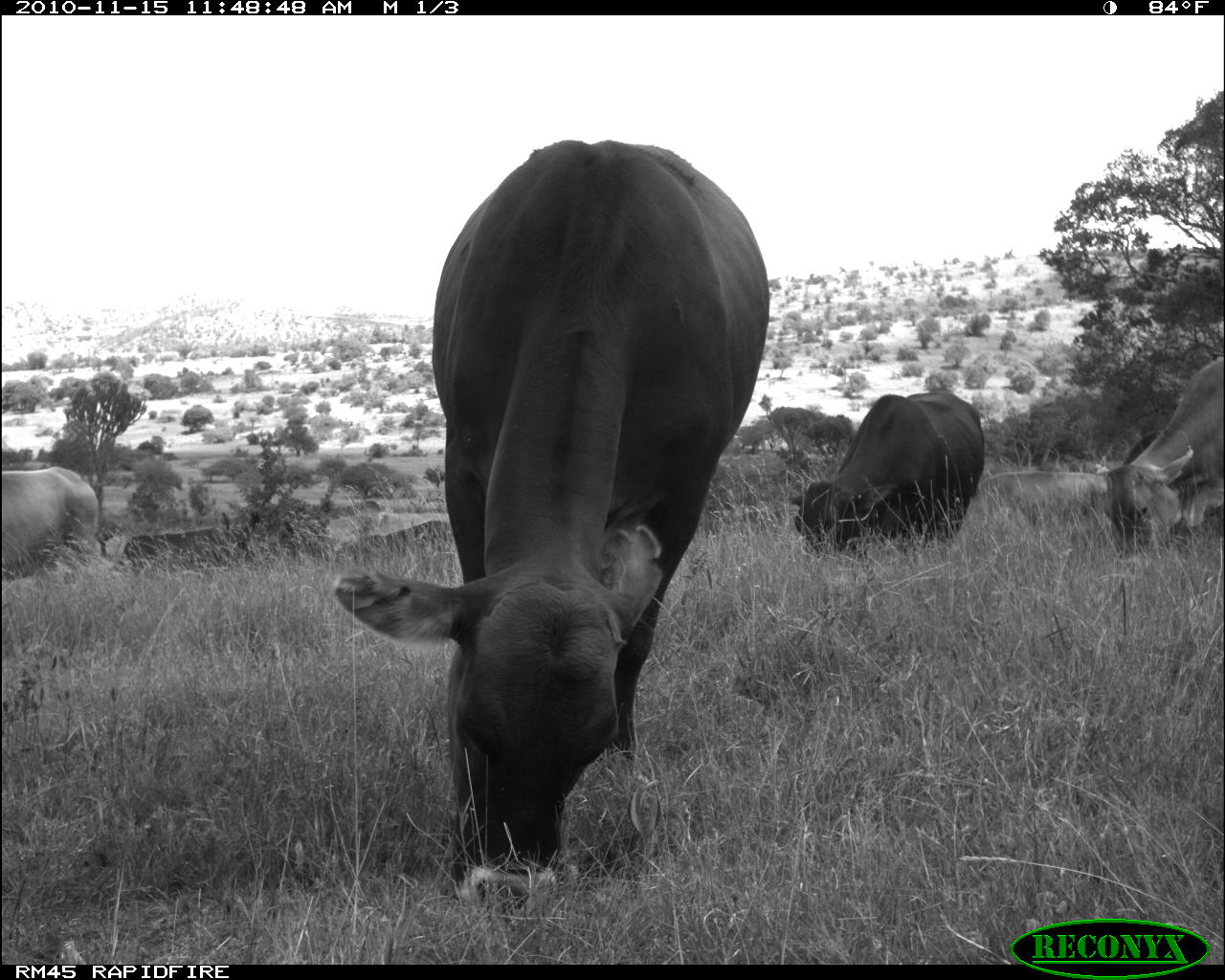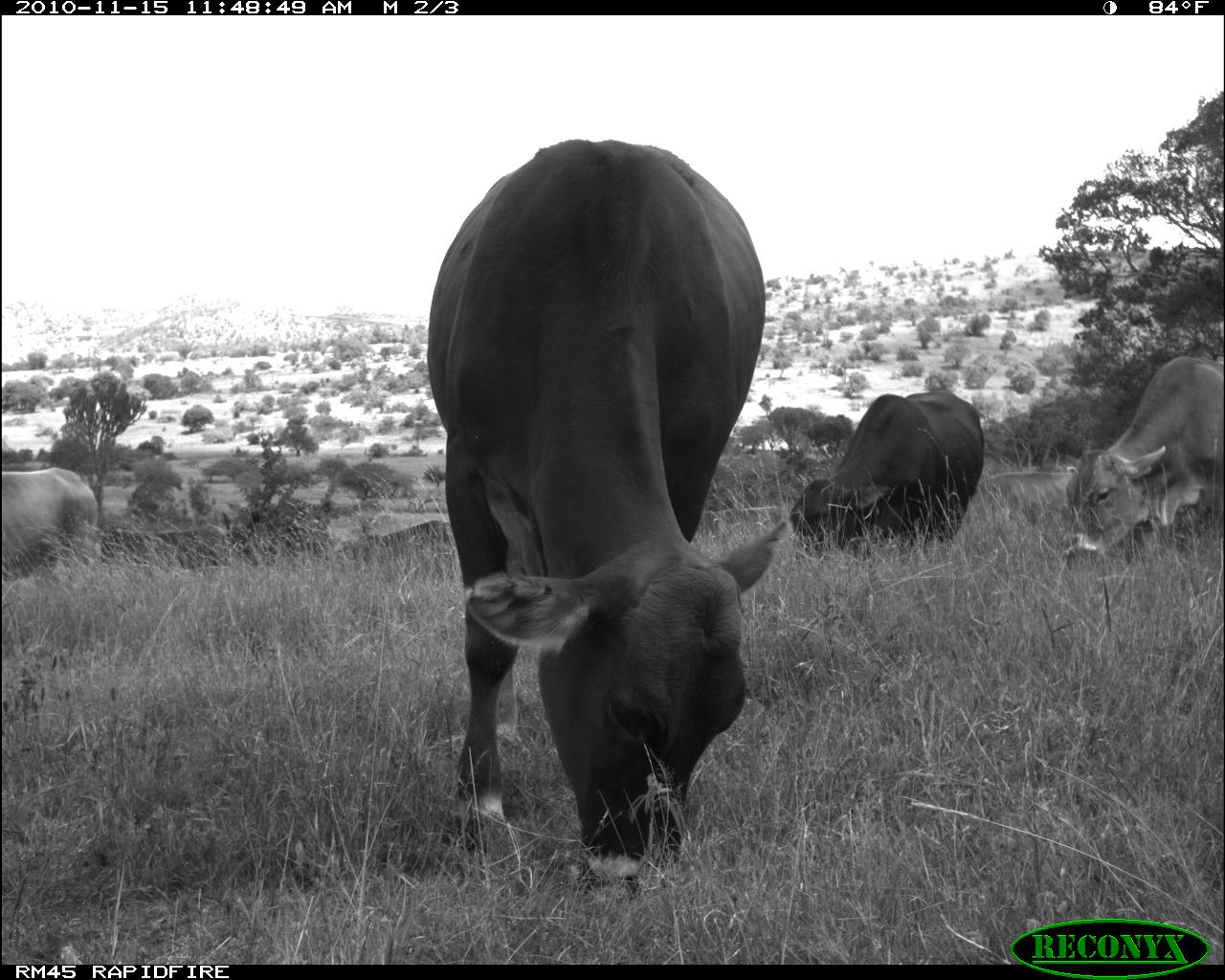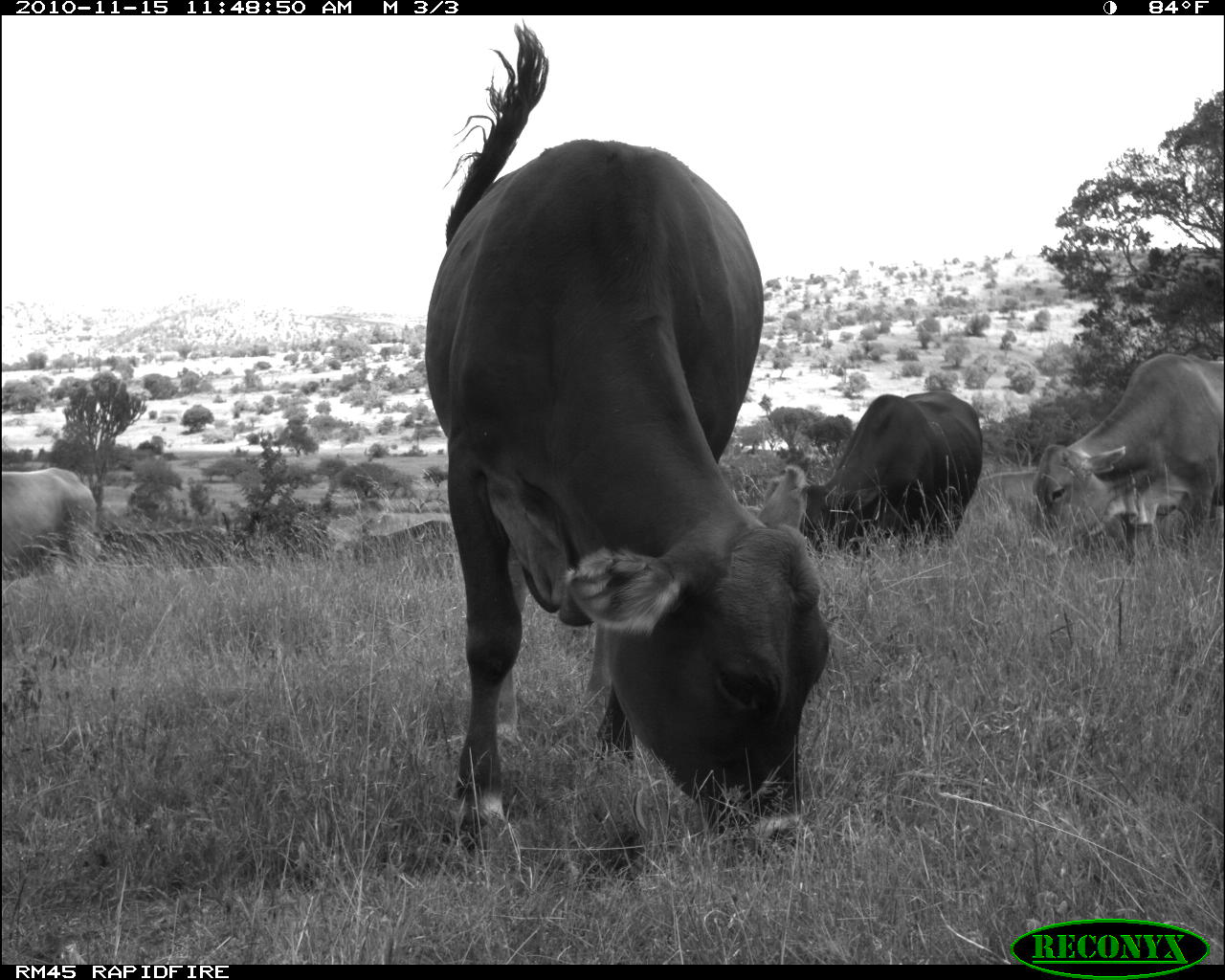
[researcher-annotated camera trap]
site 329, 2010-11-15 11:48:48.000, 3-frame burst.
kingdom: Animalia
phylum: Chordata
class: Mammalia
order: Artiodactyla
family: Bovidae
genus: Bos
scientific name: Bos taurus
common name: domestic cattle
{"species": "Bos taurus (domestic cattle)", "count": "3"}